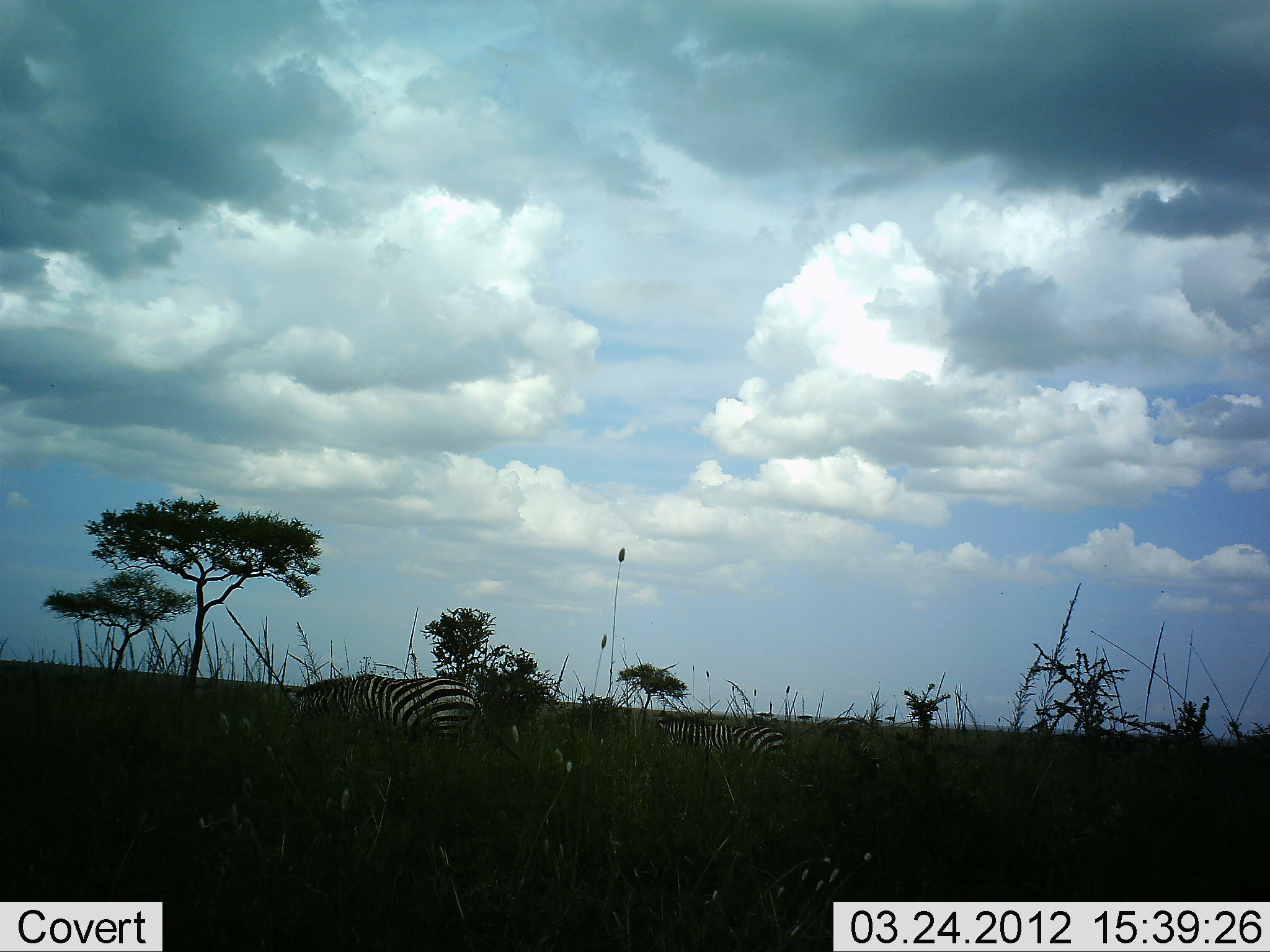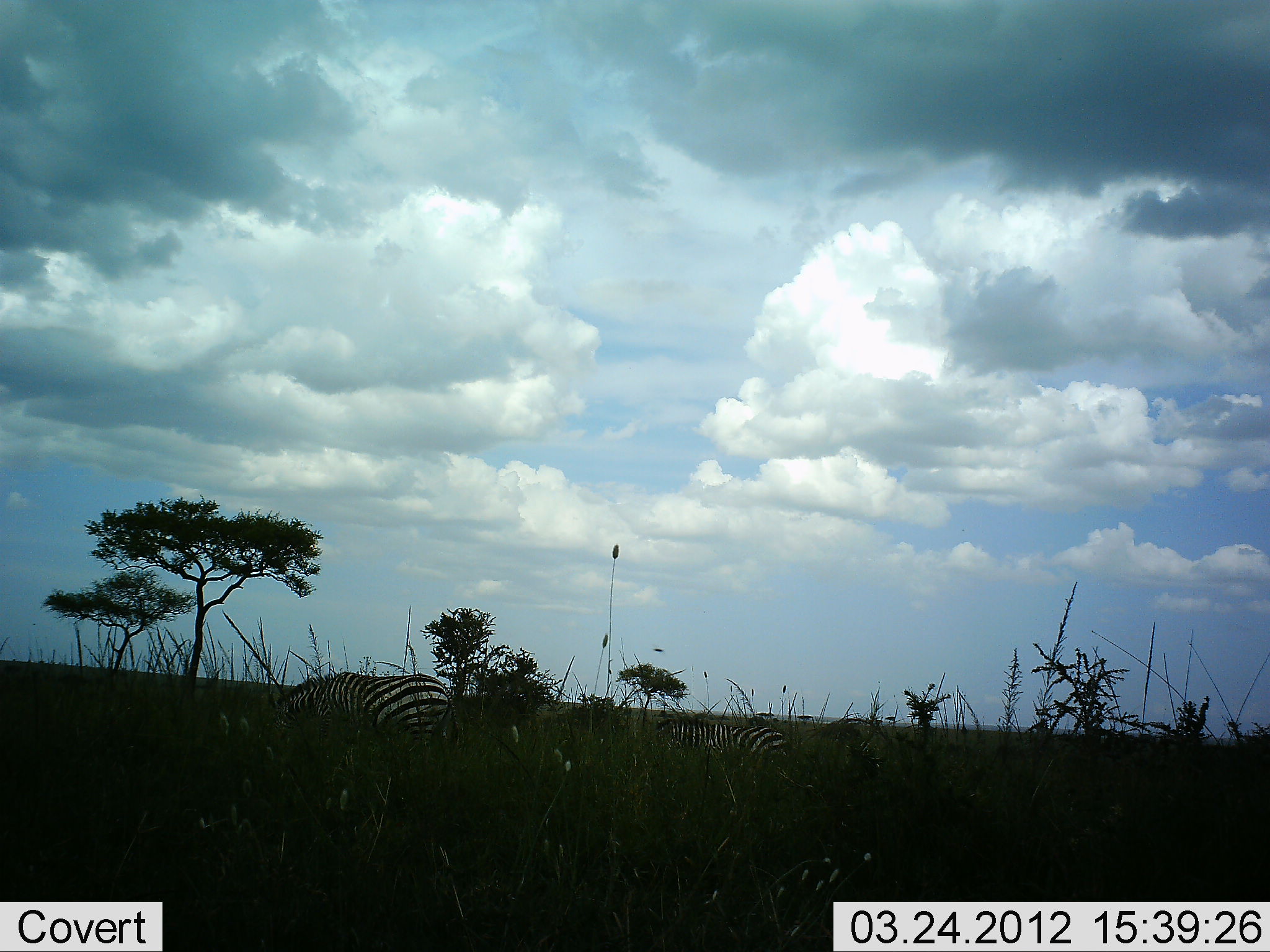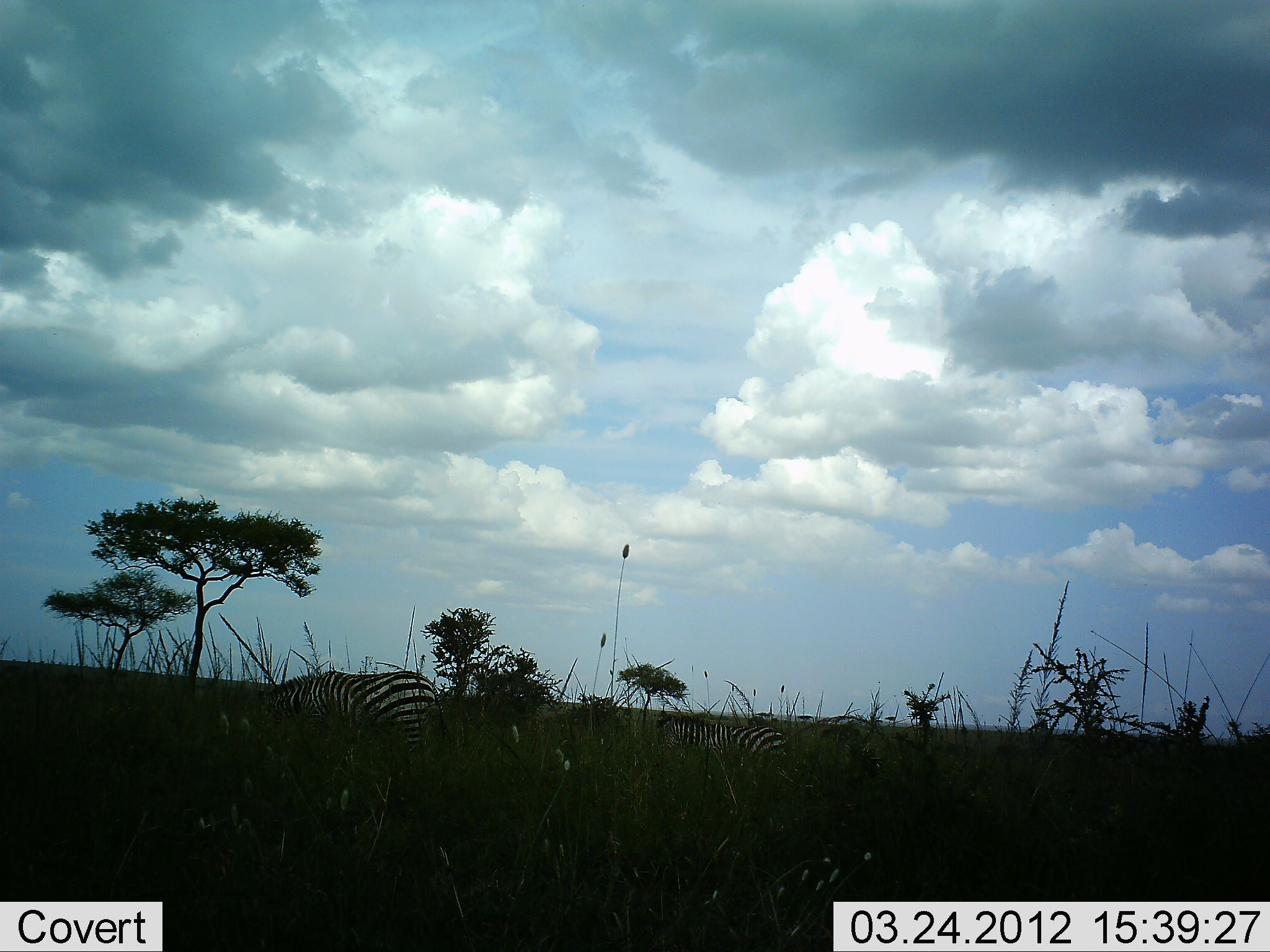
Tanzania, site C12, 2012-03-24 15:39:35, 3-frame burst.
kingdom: Animalia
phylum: Chordata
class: Mammalia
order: Perissodactyla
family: Equidae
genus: Equus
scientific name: Equus quagga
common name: plains zebra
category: zebra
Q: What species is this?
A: Zebra (plains zebra) (Equus quagga).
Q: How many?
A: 2.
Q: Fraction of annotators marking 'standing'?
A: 30%.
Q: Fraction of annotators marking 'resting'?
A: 13%.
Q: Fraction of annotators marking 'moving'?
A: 17%.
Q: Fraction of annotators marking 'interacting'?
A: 0%.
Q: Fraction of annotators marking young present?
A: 13%.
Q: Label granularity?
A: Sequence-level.